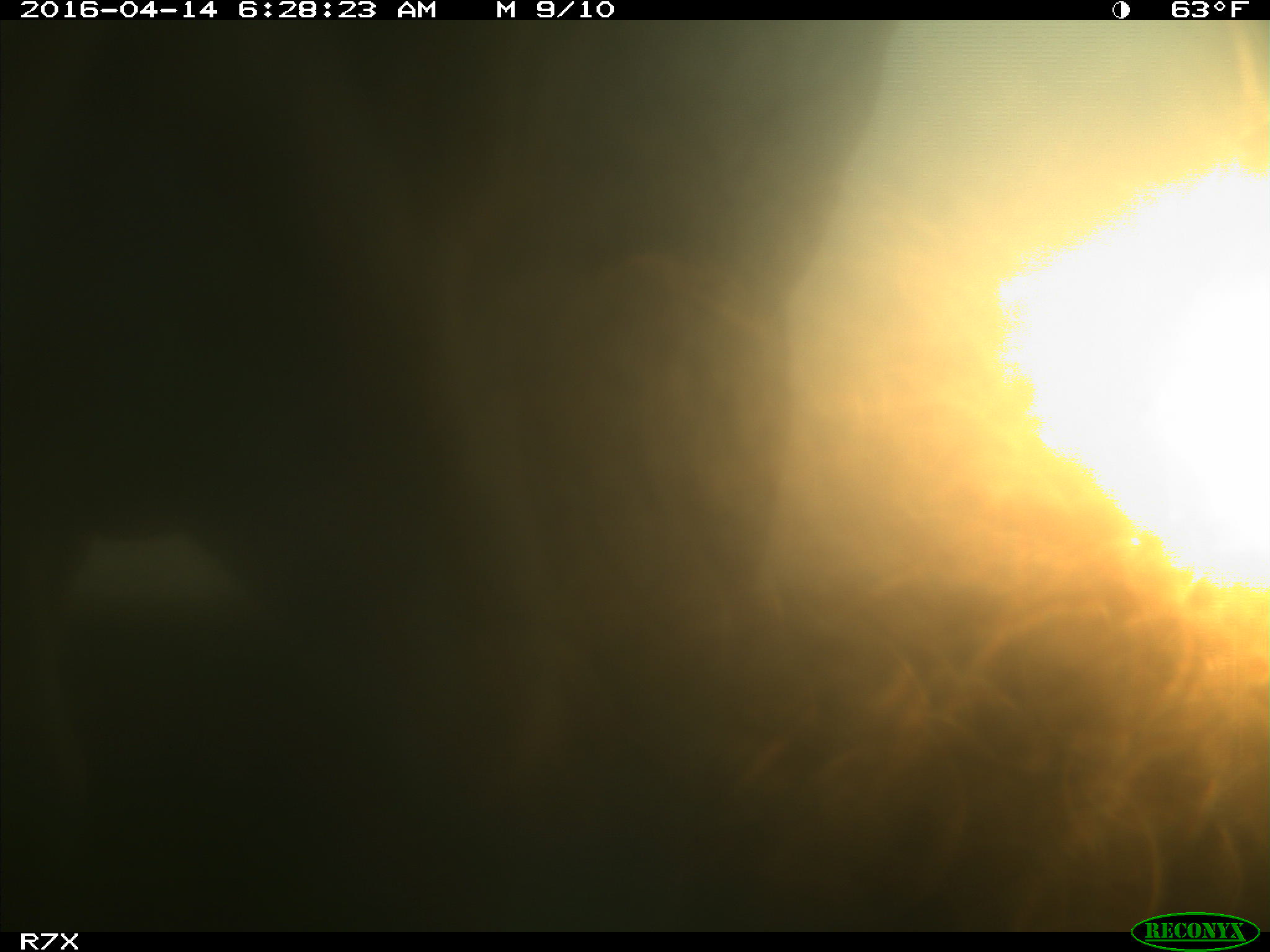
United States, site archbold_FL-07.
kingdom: Animalia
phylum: Chordata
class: Mammalia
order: Artiodactyla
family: Bovidae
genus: Bos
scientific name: Bos taurus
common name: domestic cow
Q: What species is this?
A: Bos taurus (domestic cow).